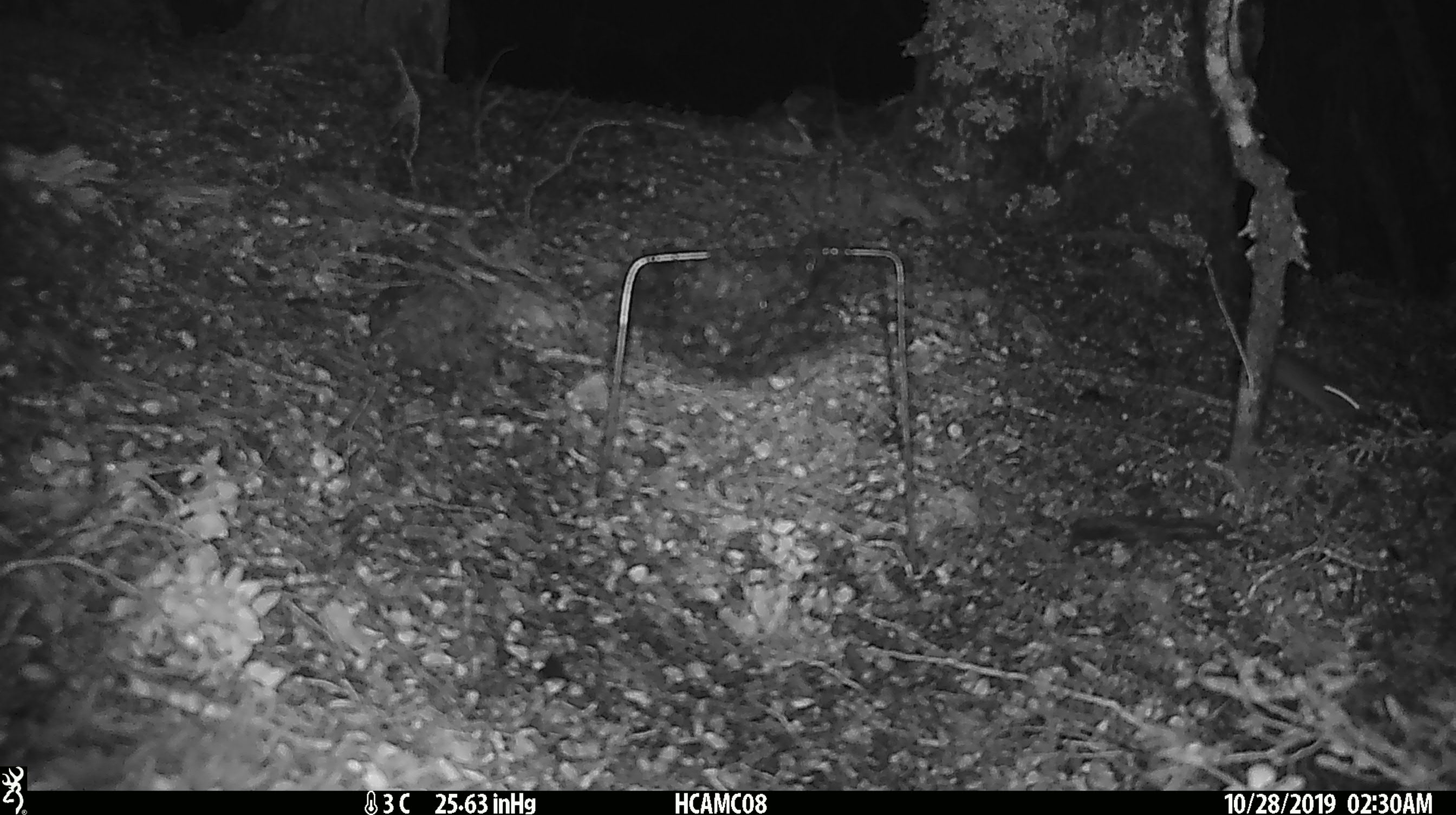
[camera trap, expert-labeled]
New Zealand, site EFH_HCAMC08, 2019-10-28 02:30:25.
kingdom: Animalia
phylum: Chordata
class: Mammalia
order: Rodentia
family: Muridae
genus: Mus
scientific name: Mus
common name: mouse